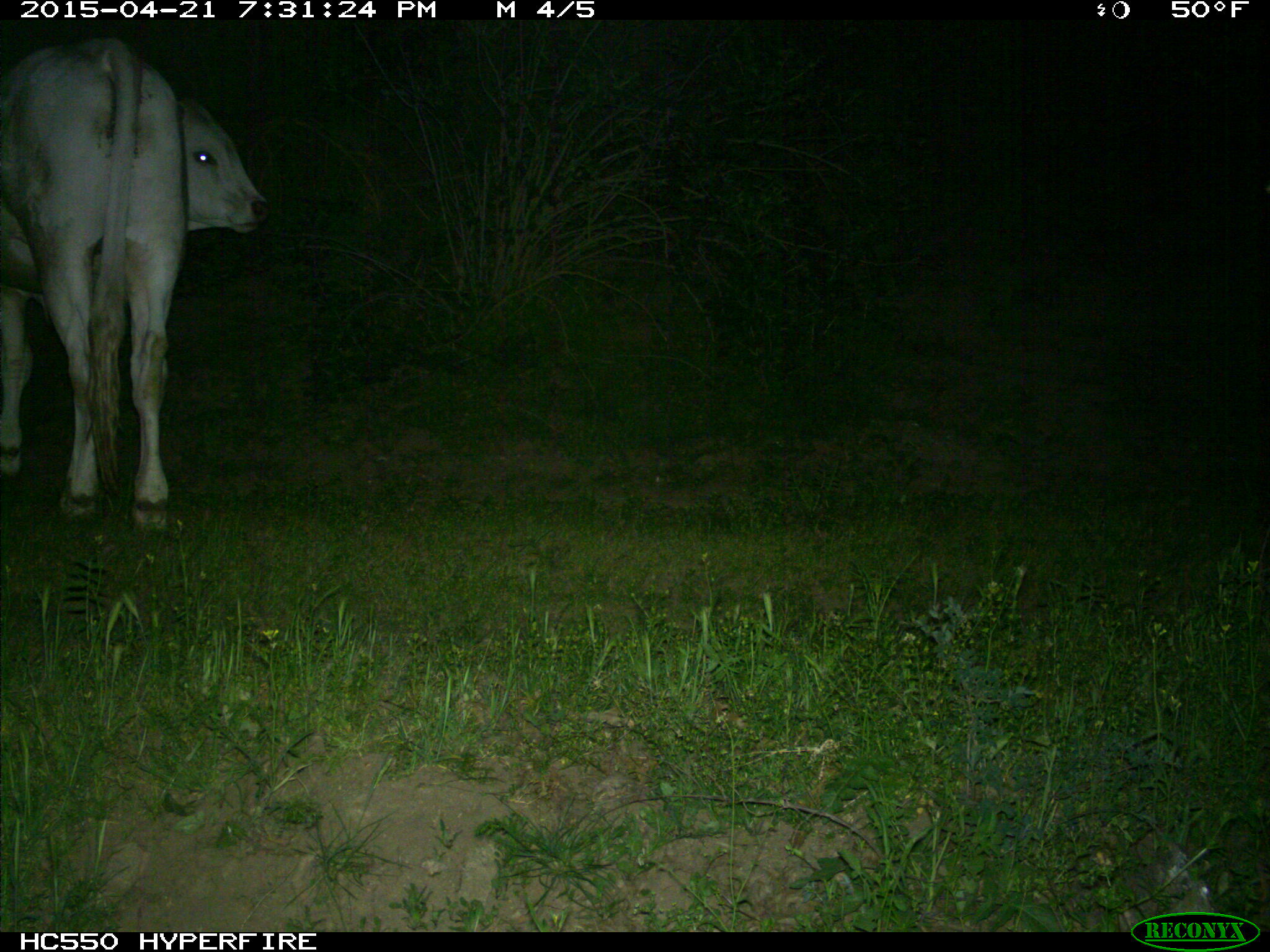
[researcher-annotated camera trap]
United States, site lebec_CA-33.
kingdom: Animalia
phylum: Chordata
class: Mammalia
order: Artiodactyla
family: Bovidae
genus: Bos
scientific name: Bos taurus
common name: domestic cow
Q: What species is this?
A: Bos taurus (domestic cow).